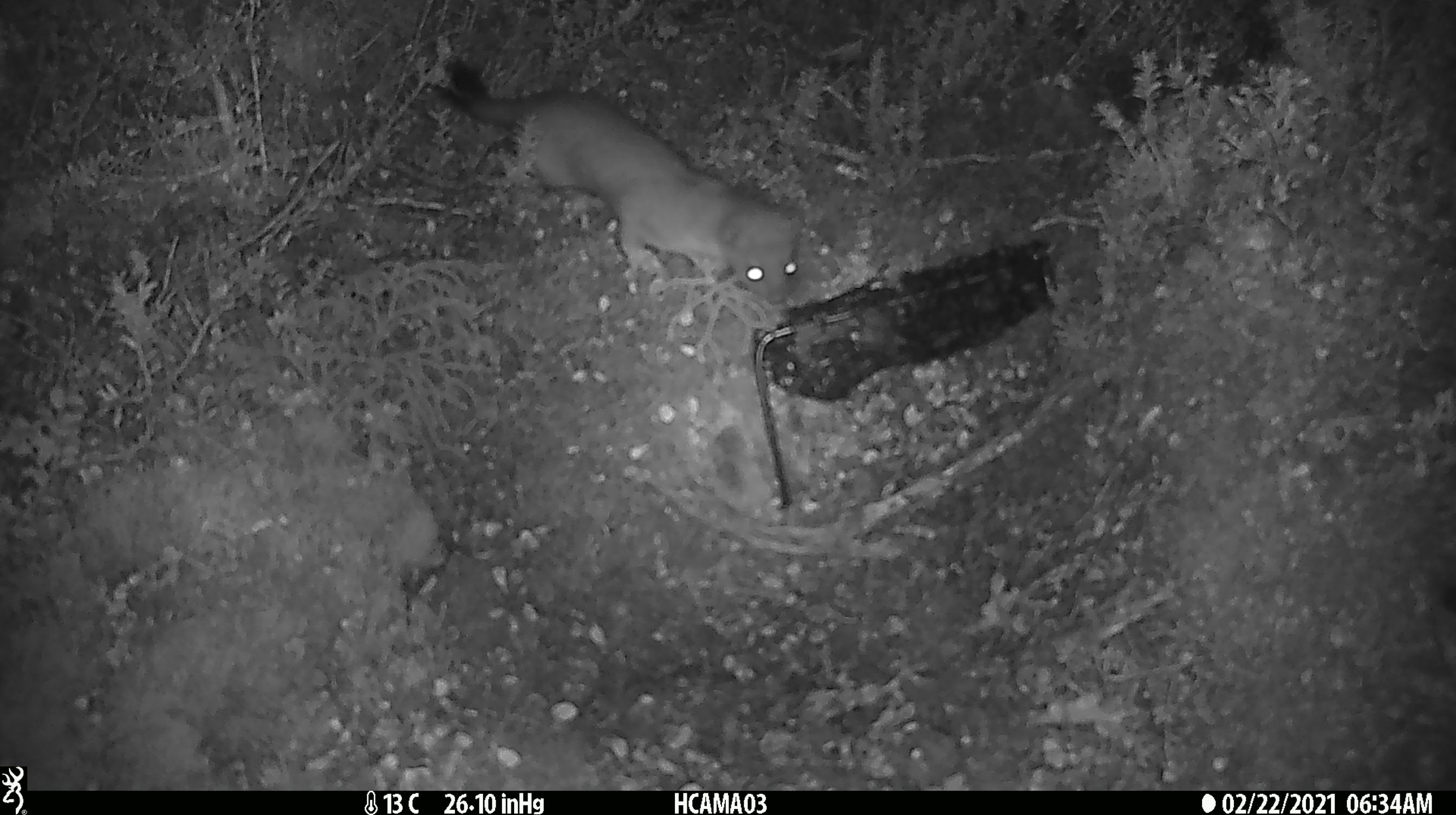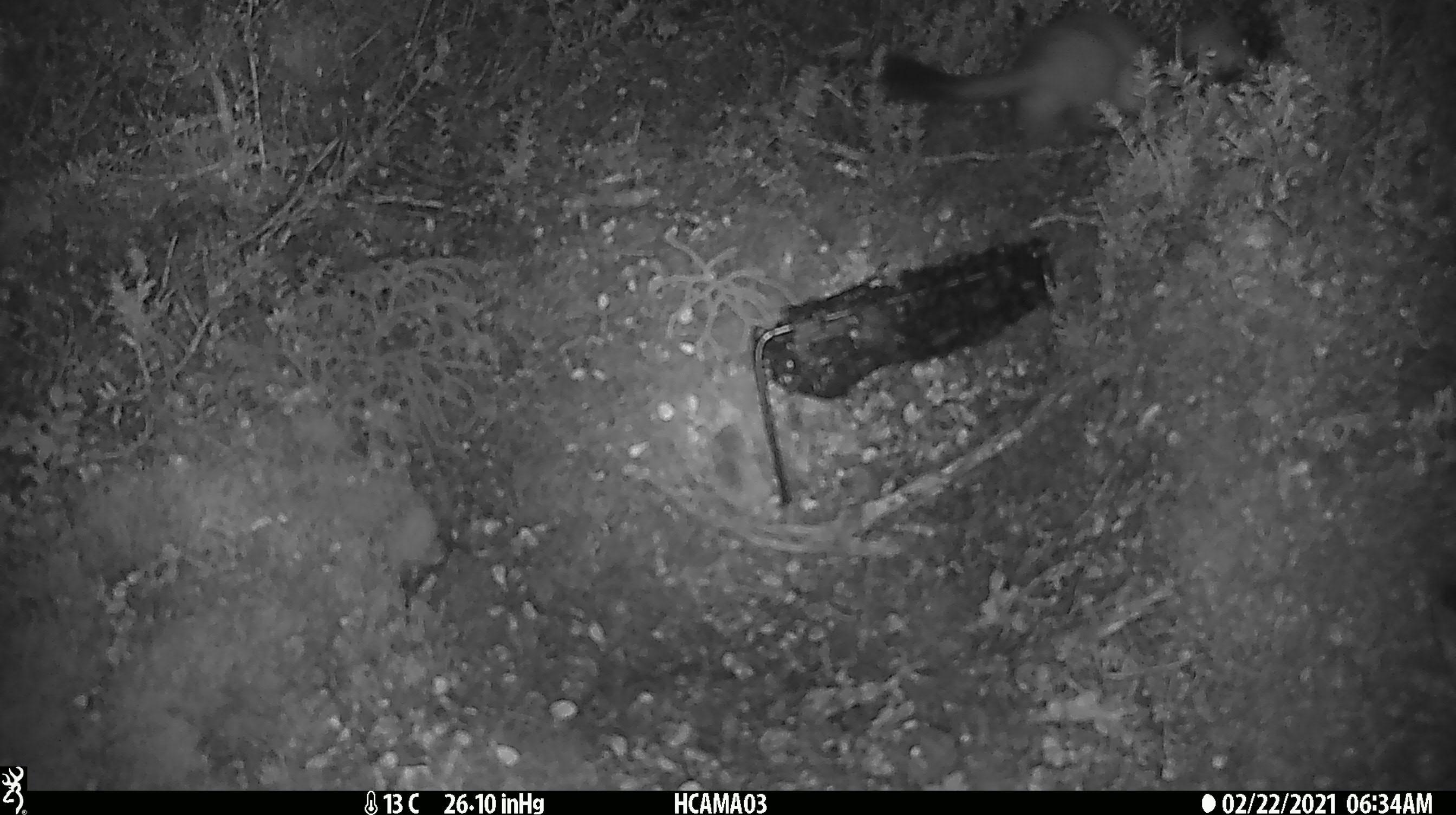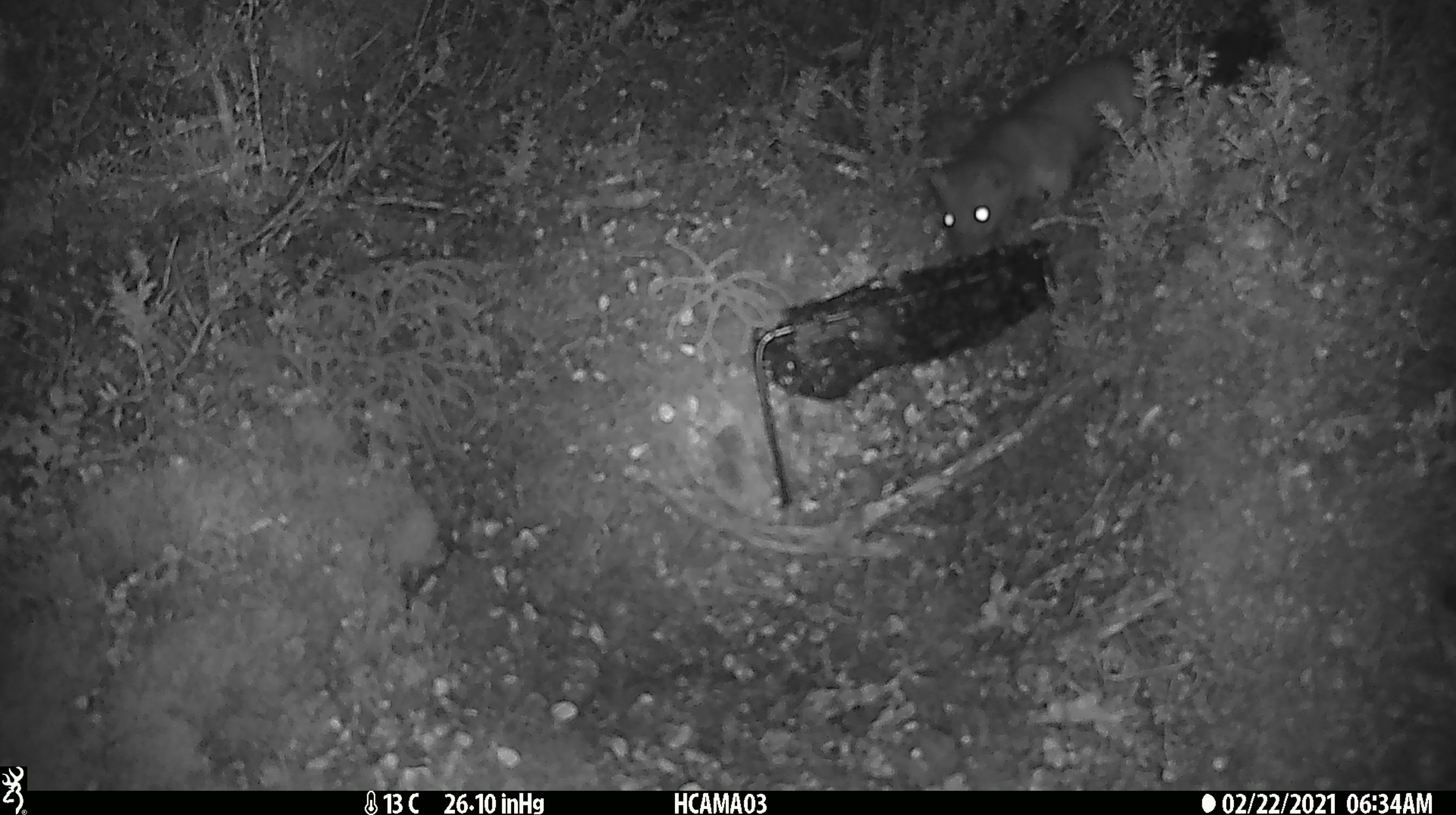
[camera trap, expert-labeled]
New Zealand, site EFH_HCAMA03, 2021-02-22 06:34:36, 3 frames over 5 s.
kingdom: Animalia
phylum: Chordata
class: Mammalia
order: Carnivora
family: Mustelidae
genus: Mustela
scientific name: Mustela erminea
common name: stoat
Stoat (Mustela erminea).